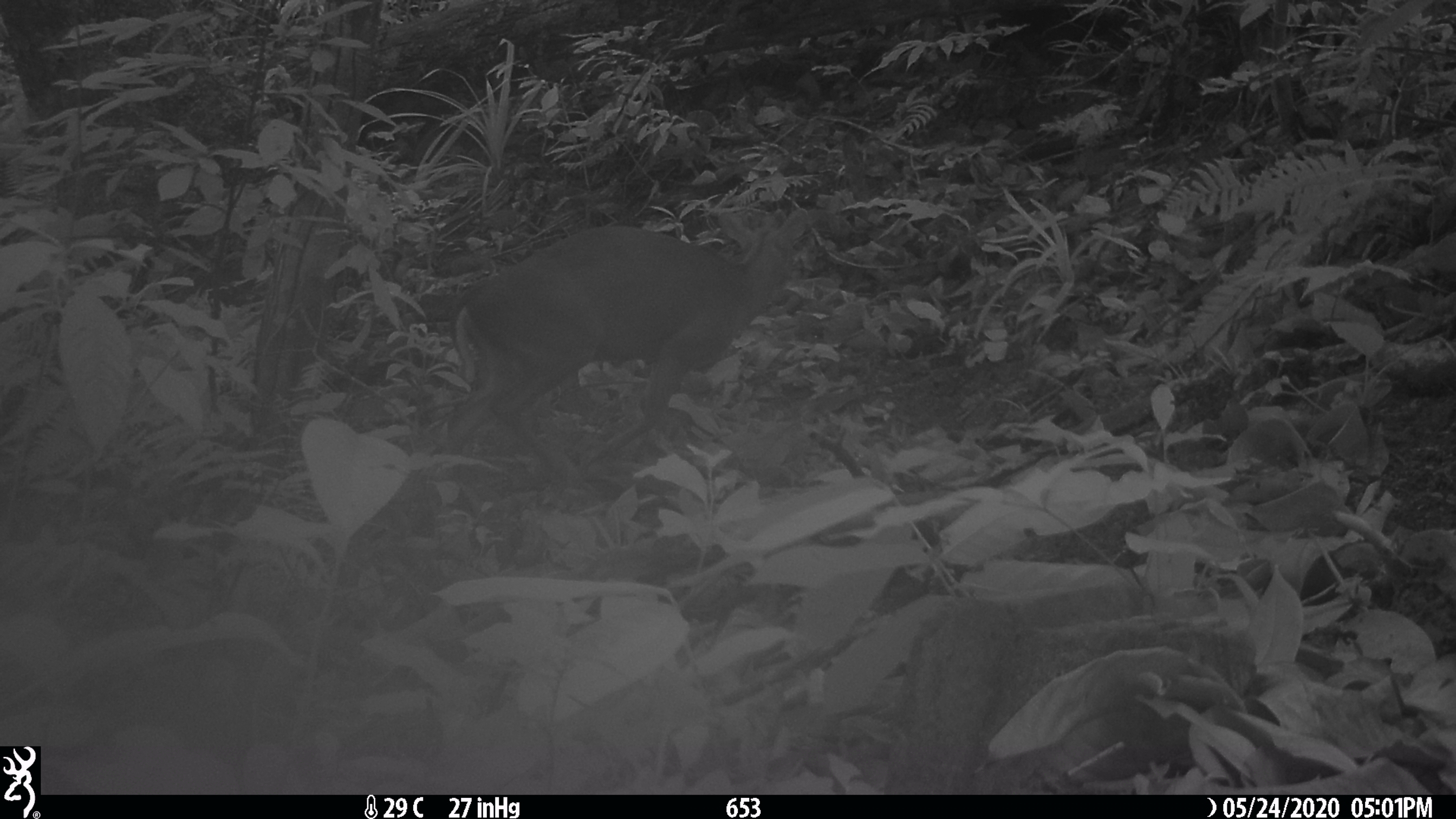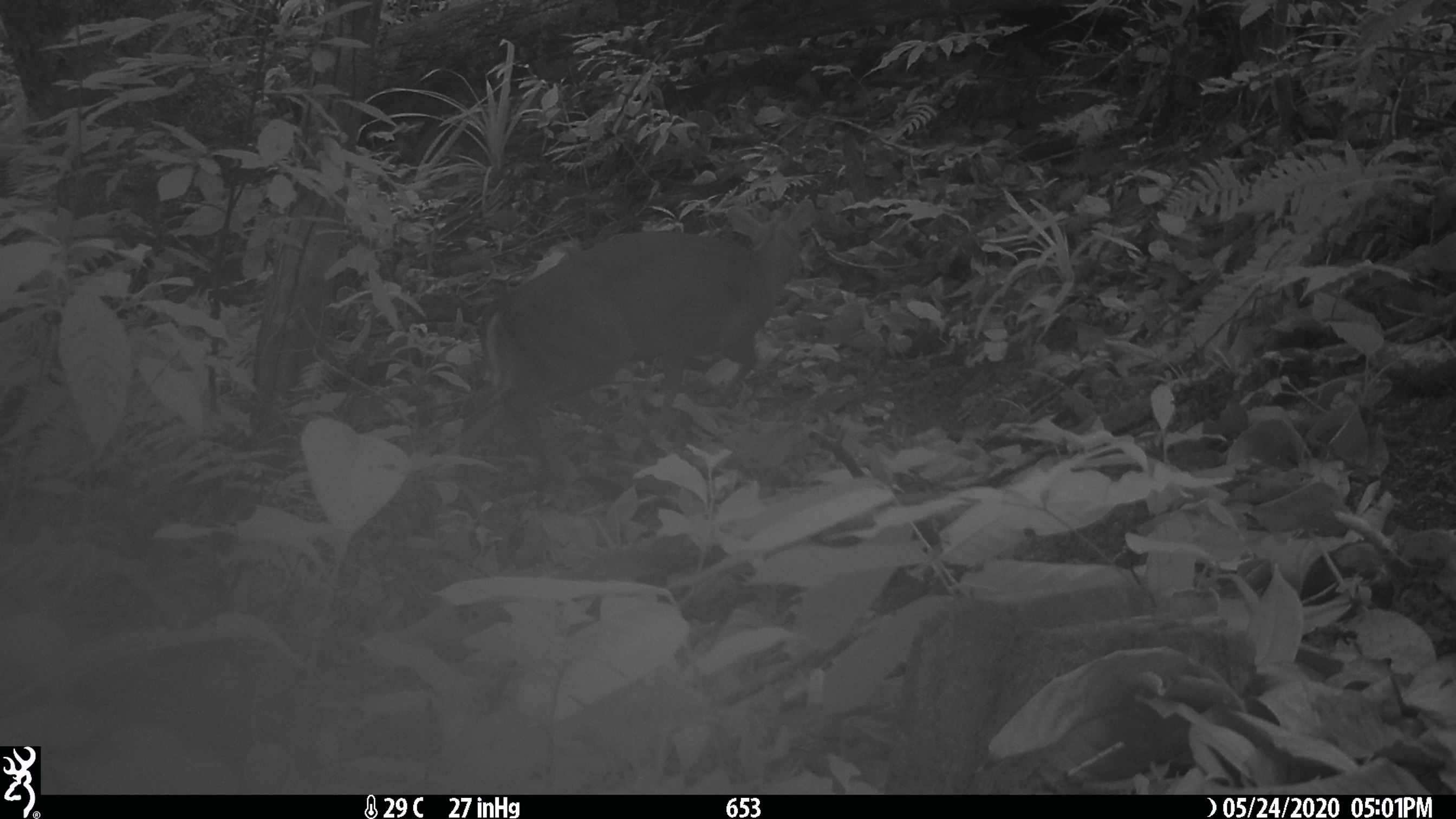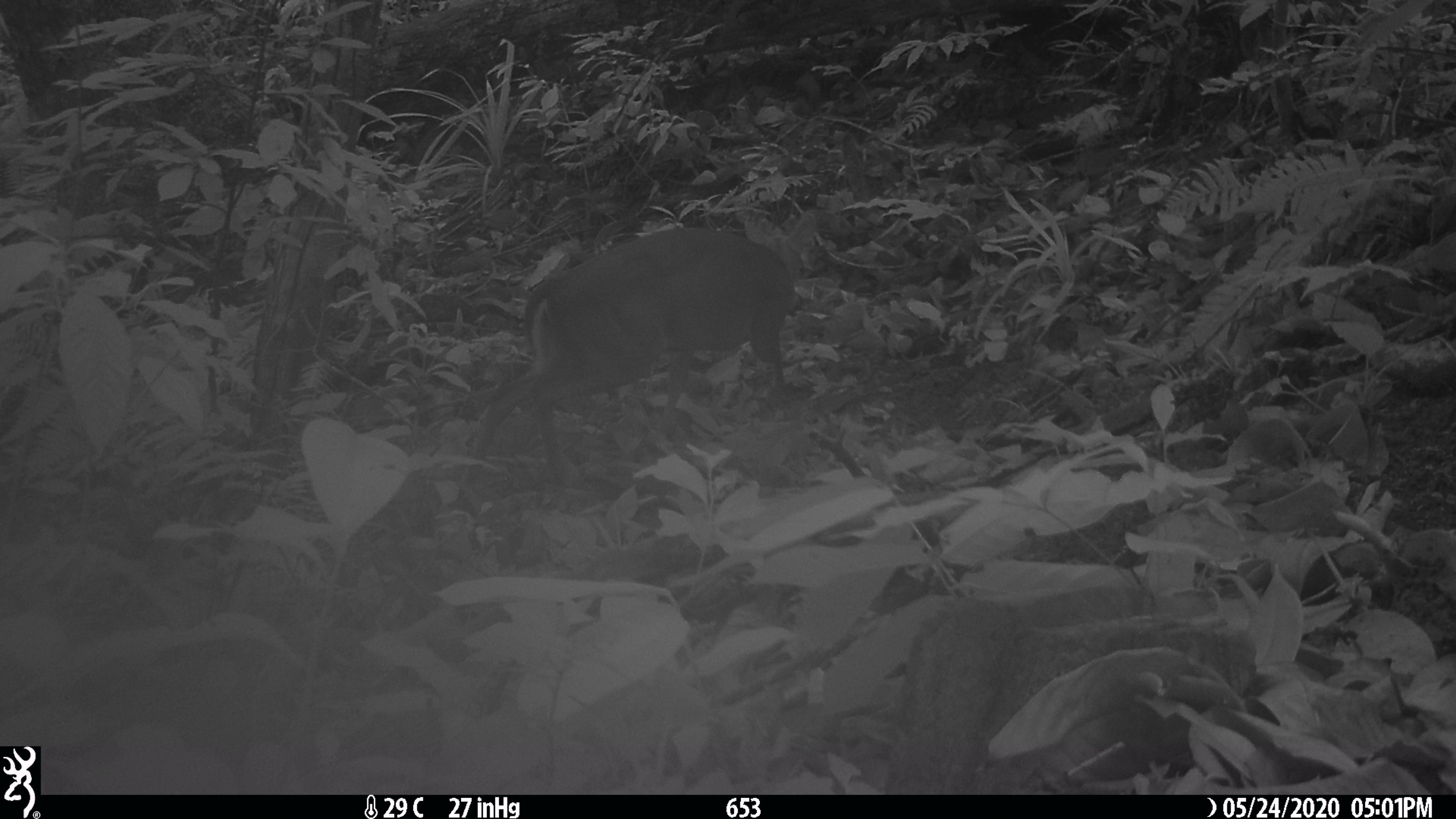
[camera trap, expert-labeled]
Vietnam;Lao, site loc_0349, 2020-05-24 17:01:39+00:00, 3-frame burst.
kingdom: Animalia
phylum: Chordata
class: Mammalia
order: Artiodactyla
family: Cervidae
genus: Muntiacus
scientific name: Muntiacus rooseveltorum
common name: roosevelt's muntjac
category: roosevelts muntjac group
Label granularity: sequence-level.